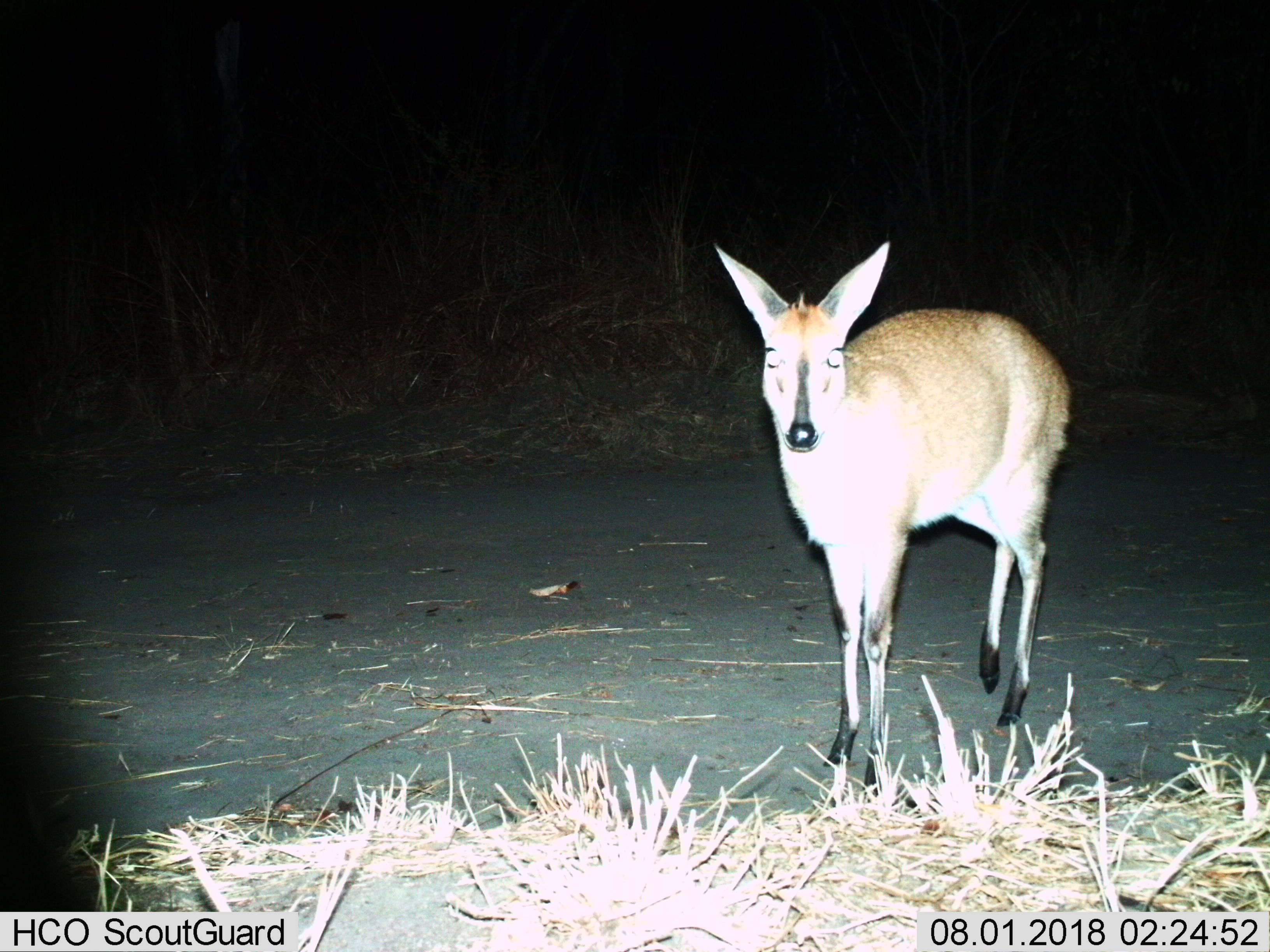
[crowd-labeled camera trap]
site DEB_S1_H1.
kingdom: Animalia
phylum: Chordata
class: Mammalia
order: Artiodactyla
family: Bovidae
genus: Sylvicapra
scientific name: Sylvicapra grimmia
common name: common duiker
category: duikercommongrey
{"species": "duikercommongrey (common duiker) (Sylvicapra grimmia)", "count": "1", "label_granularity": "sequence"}